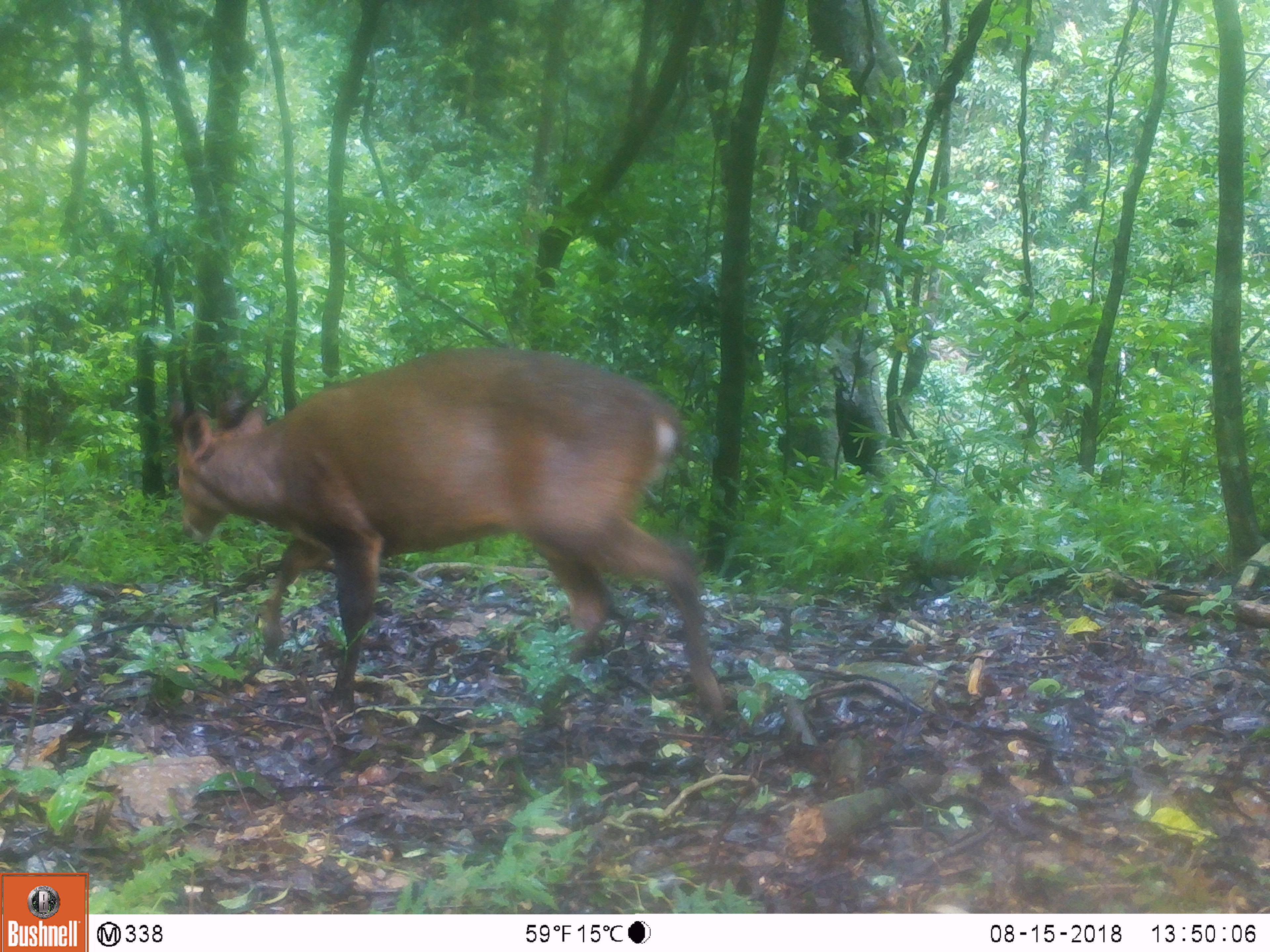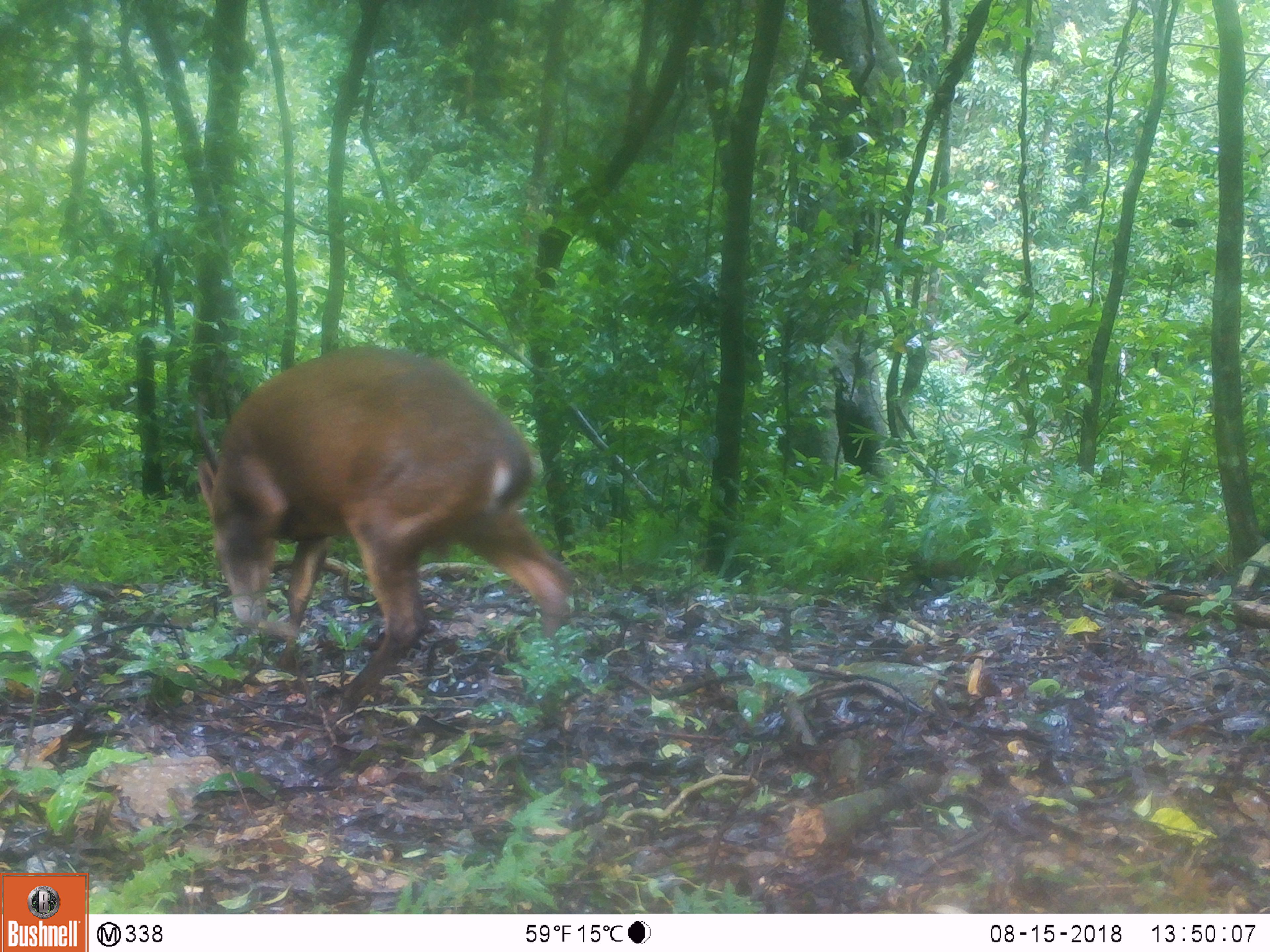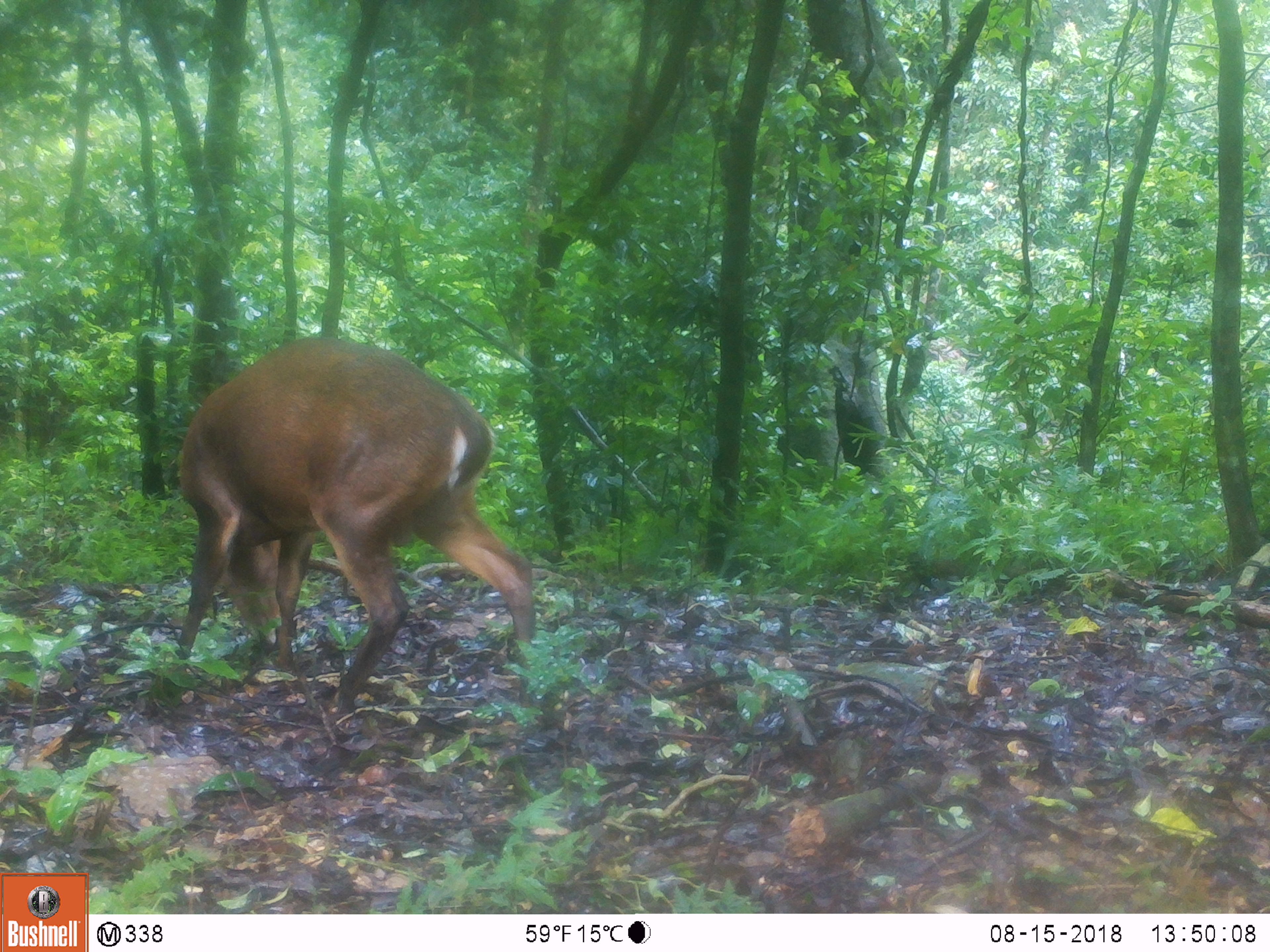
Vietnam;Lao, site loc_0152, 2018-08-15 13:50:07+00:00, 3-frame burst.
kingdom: Animalia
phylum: Chordata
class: Mammalia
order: Artiodactyla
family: Cervidae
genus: Muntiacus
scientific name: Muntiacus vuquangensis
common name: large-antlered muntjac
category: large antlered muntjac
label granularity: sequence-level